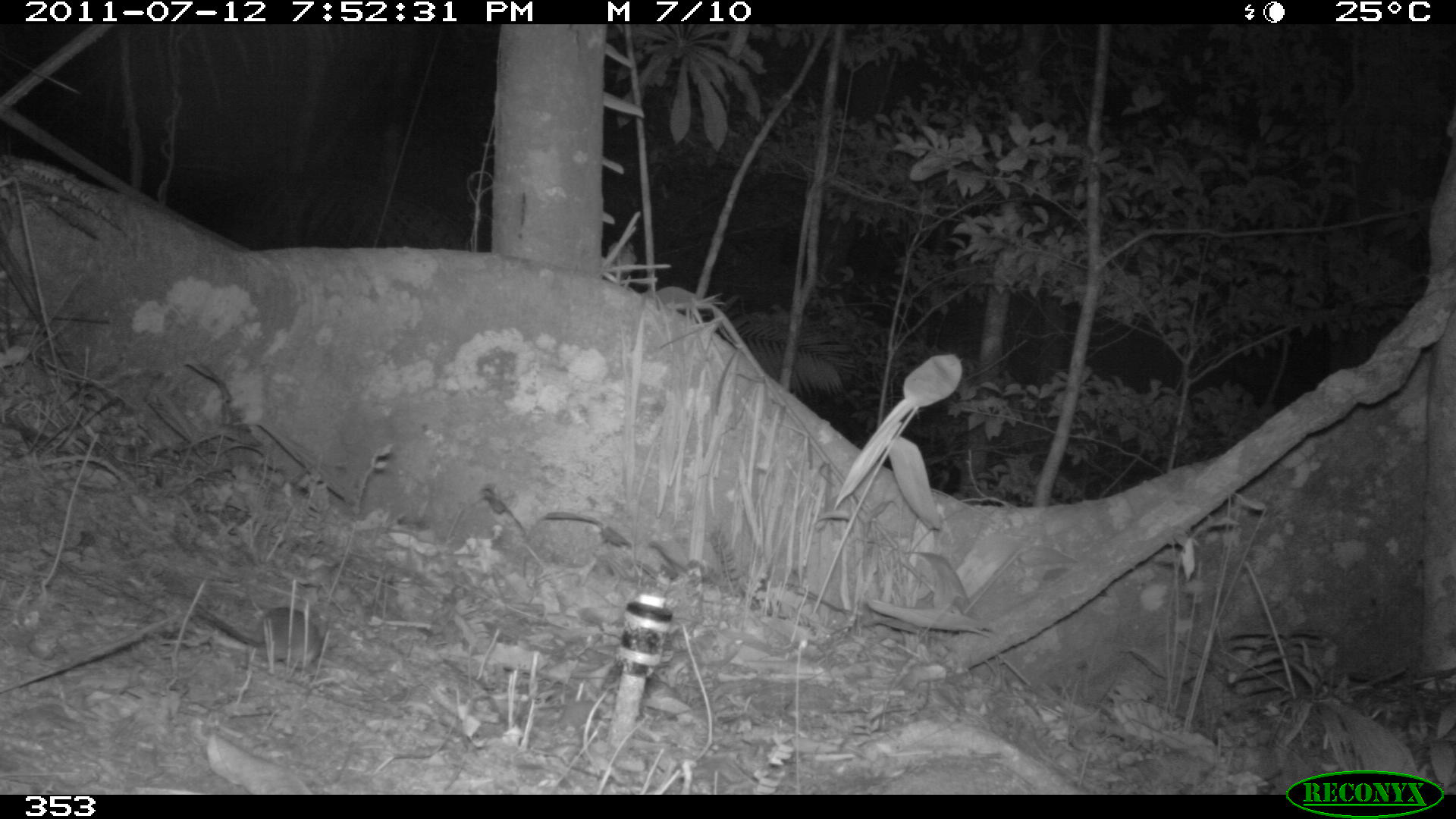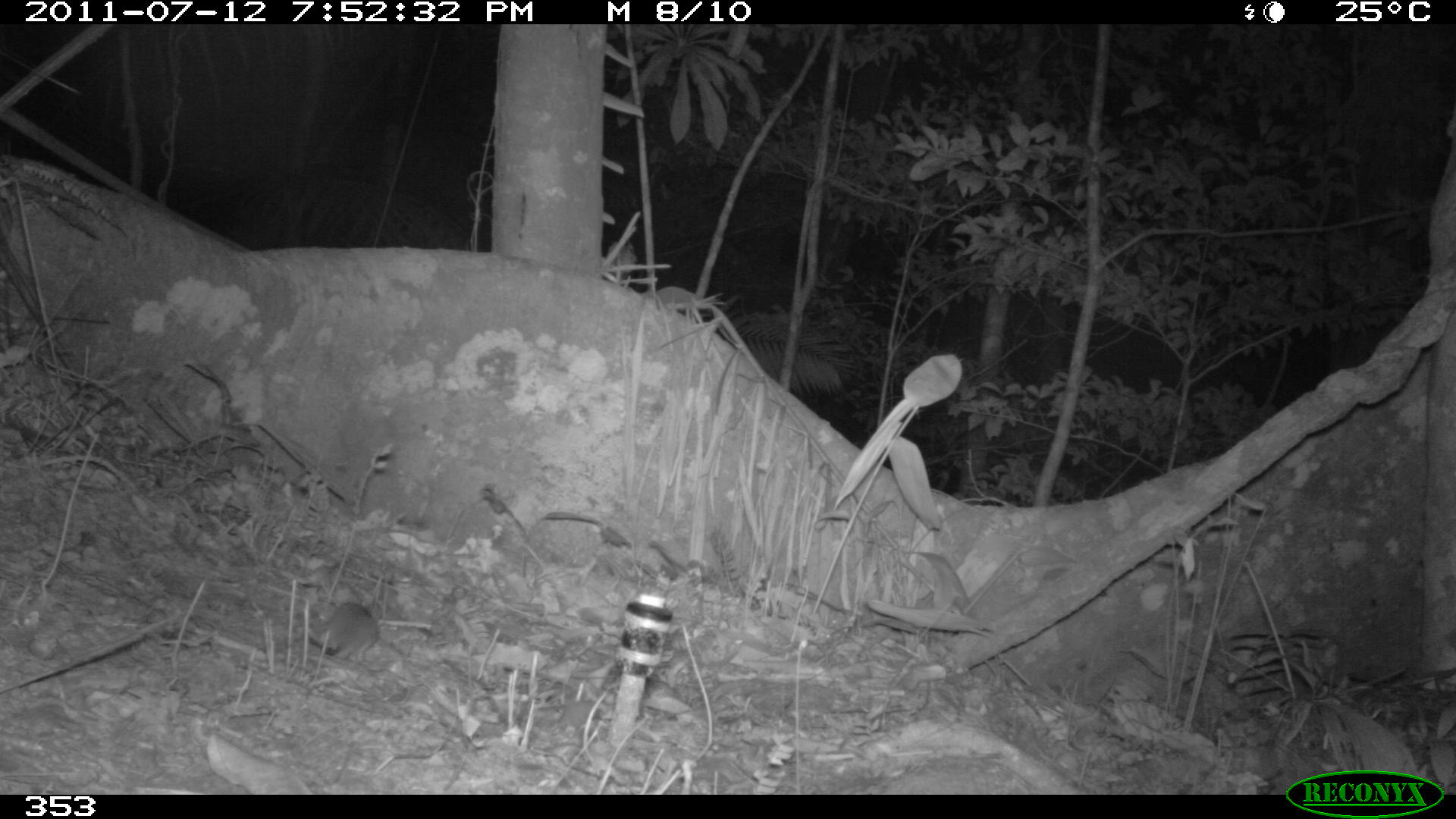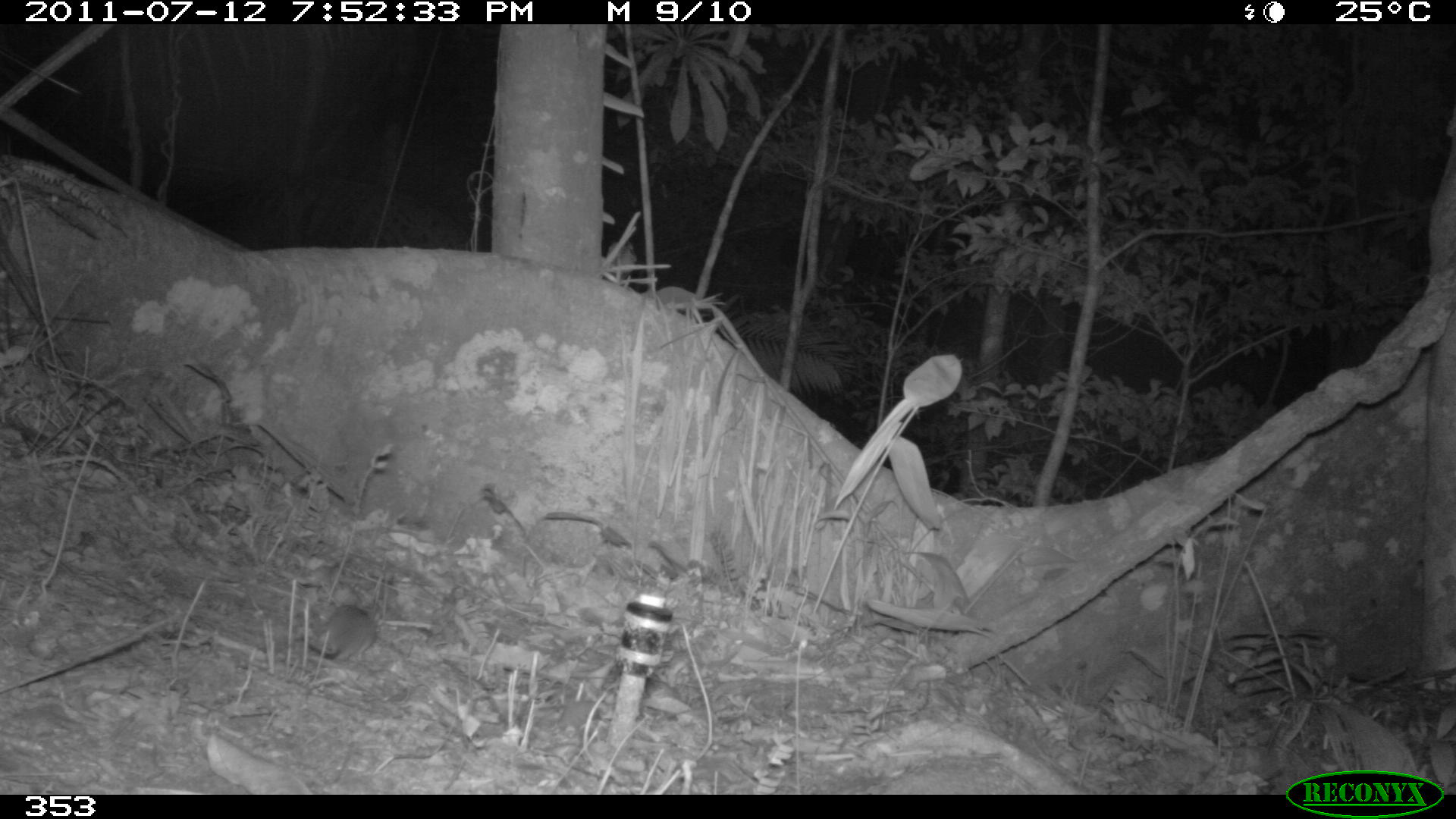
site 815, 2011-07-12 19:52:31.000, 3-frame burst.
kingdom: Animalia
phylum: Chordata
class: Mammalia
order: Rodentia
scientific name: Rodentia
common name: rodents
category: unknown rodent